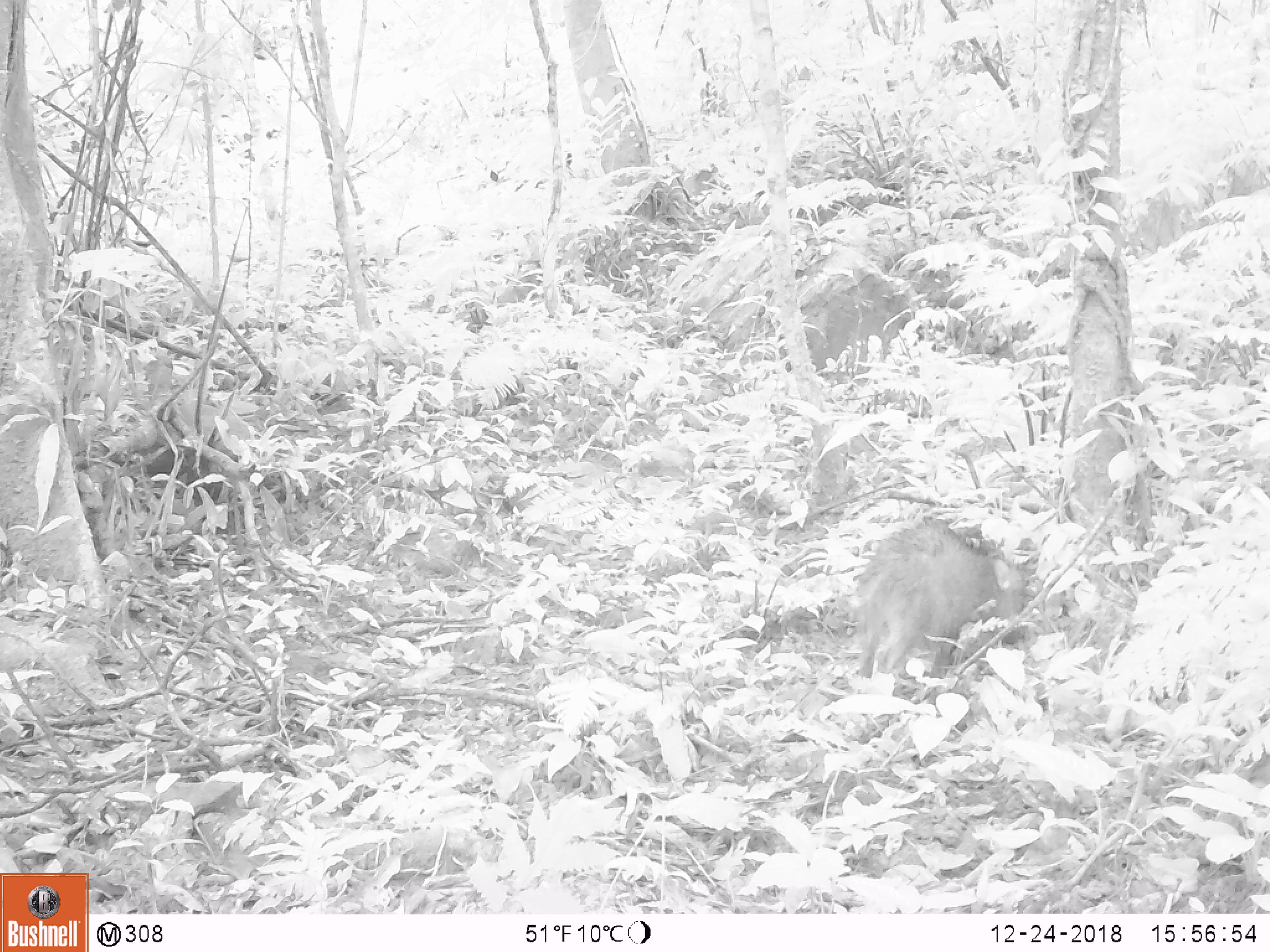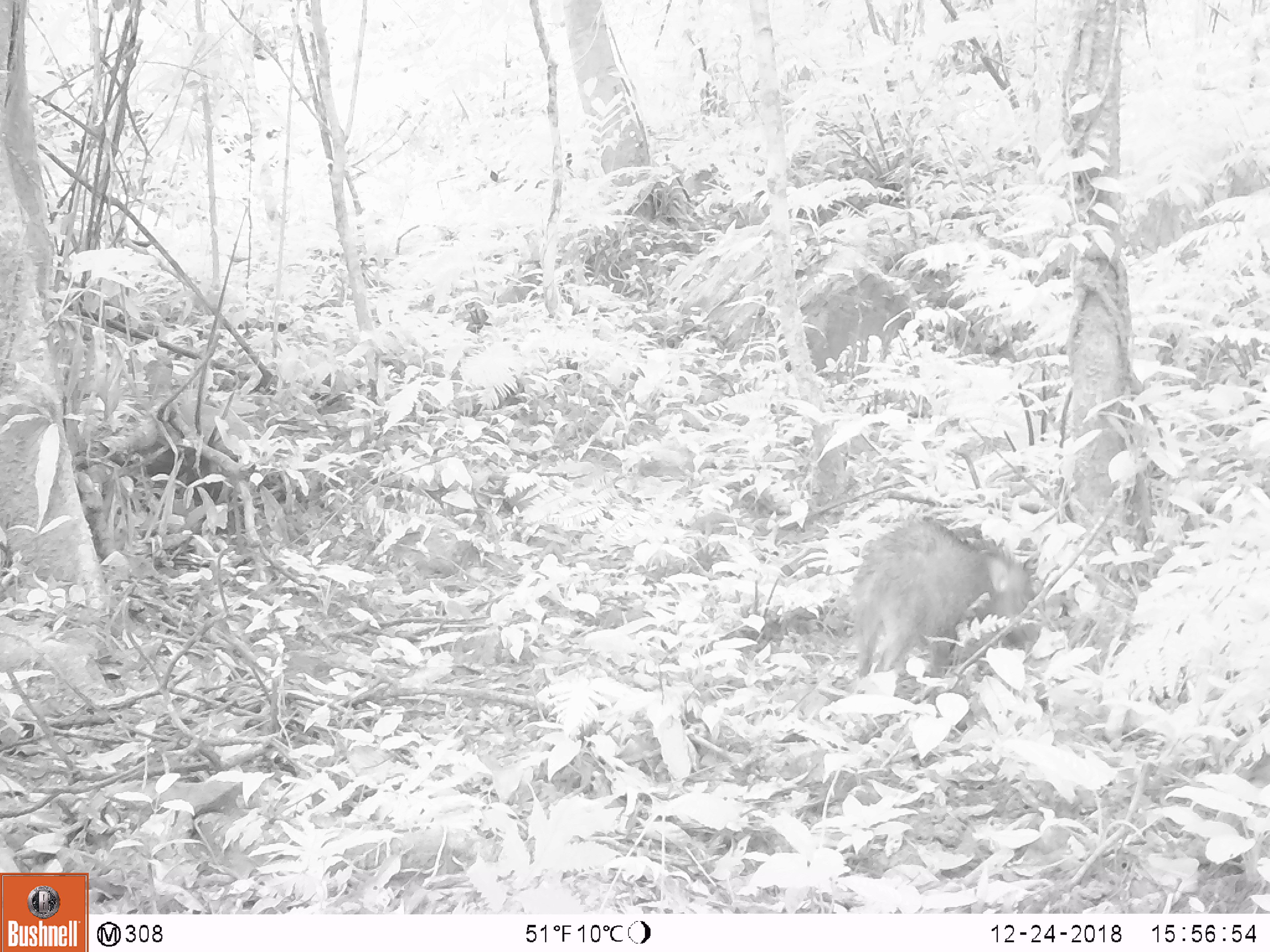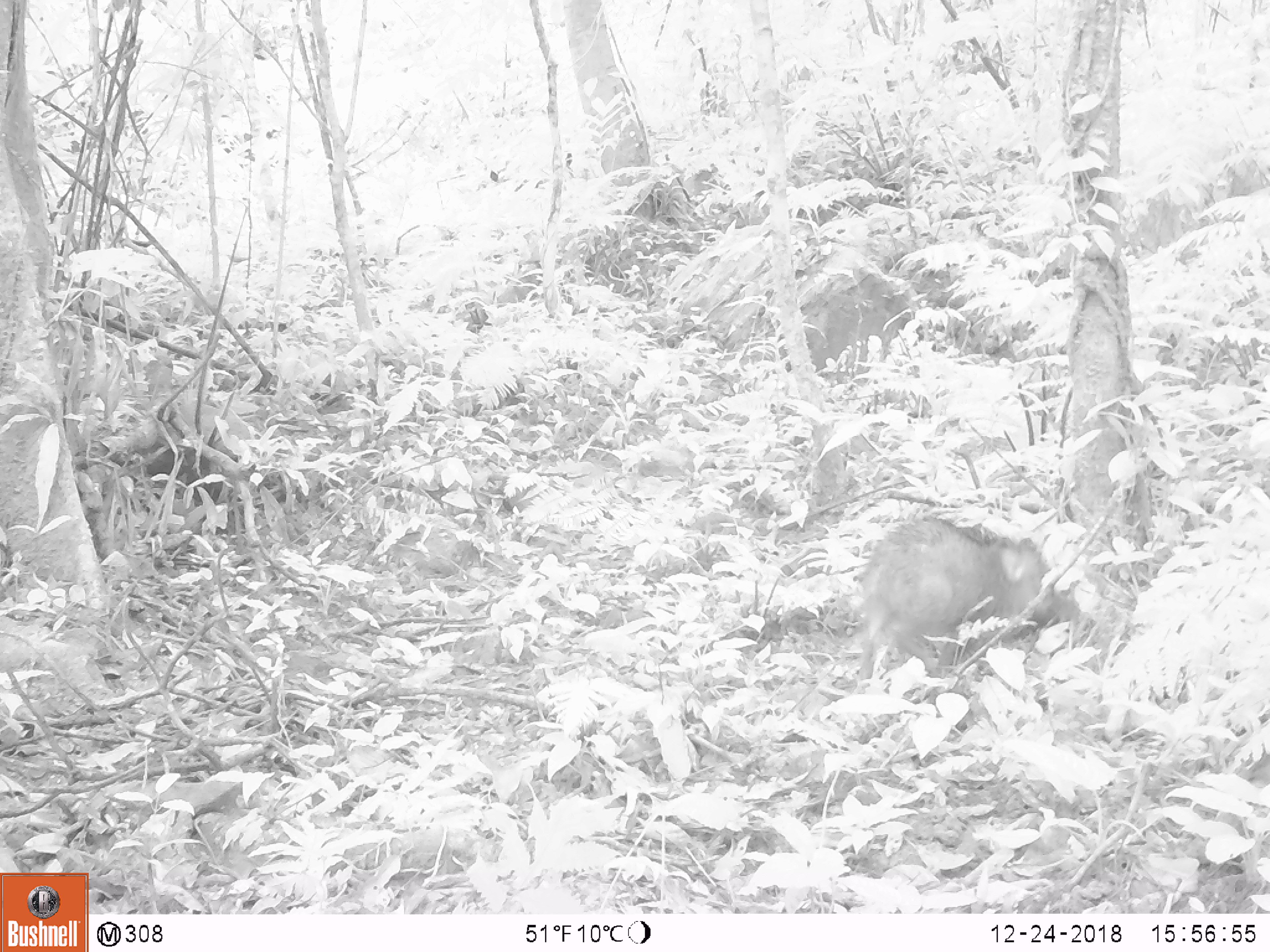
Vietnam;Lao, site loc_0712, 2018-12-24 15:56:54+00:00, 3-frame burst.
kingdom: Animalia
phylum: Chordata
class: Mammalia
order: Artiodactyla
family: Suidae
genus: Sus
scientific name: Sus scrofa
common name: eurasian wild pig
Eurasian wild pig (Sus scrofa). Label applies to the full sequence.